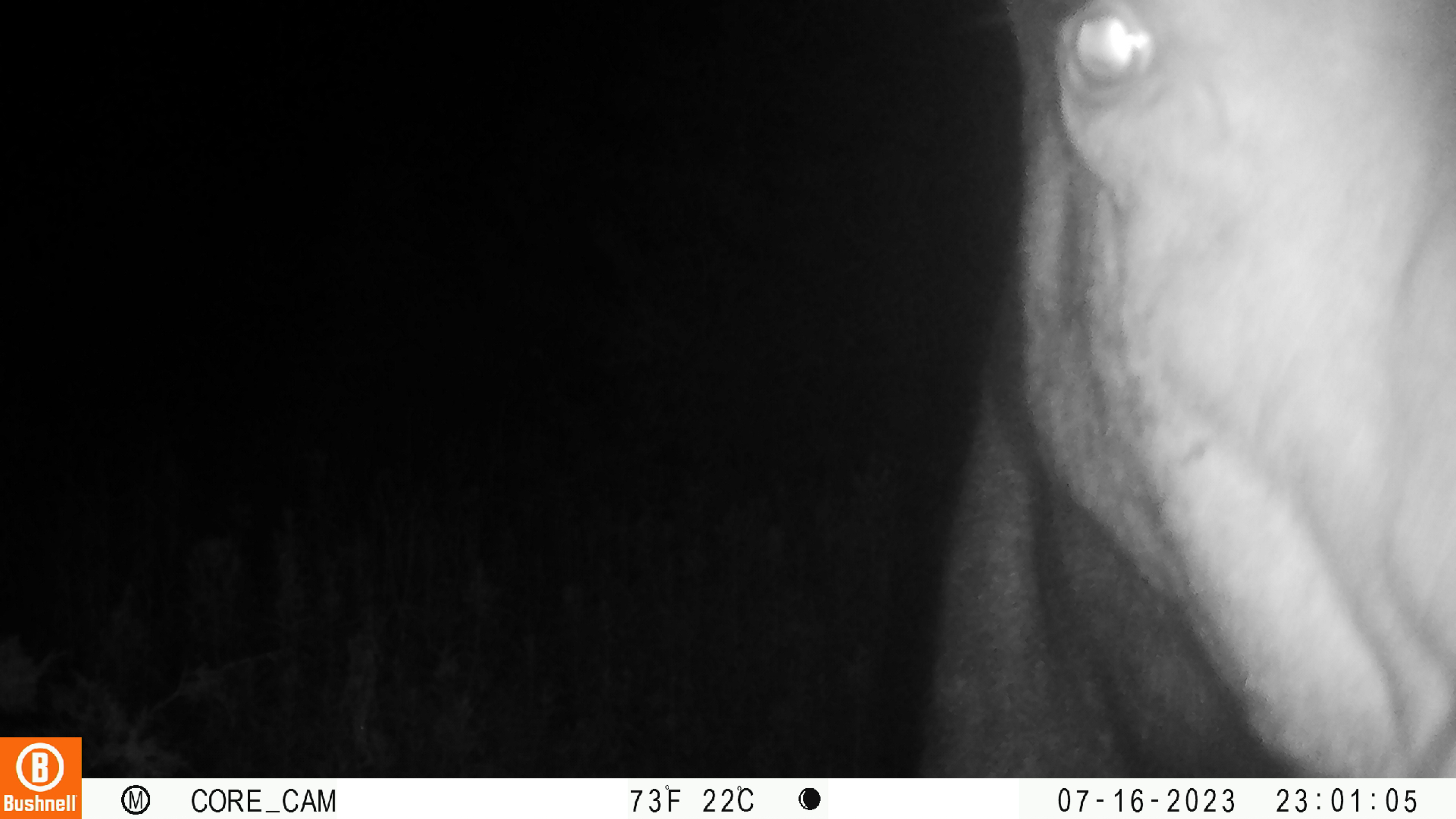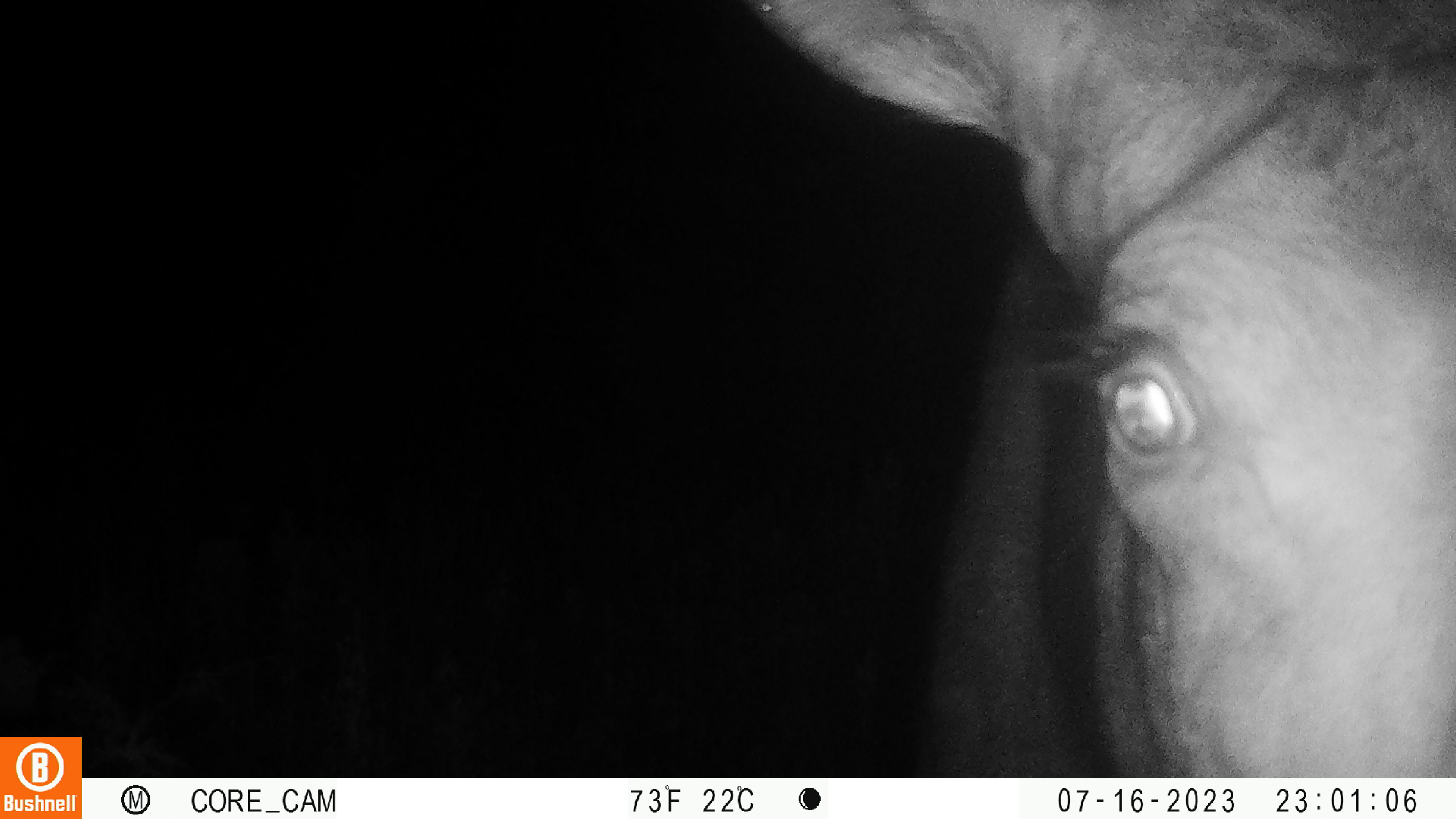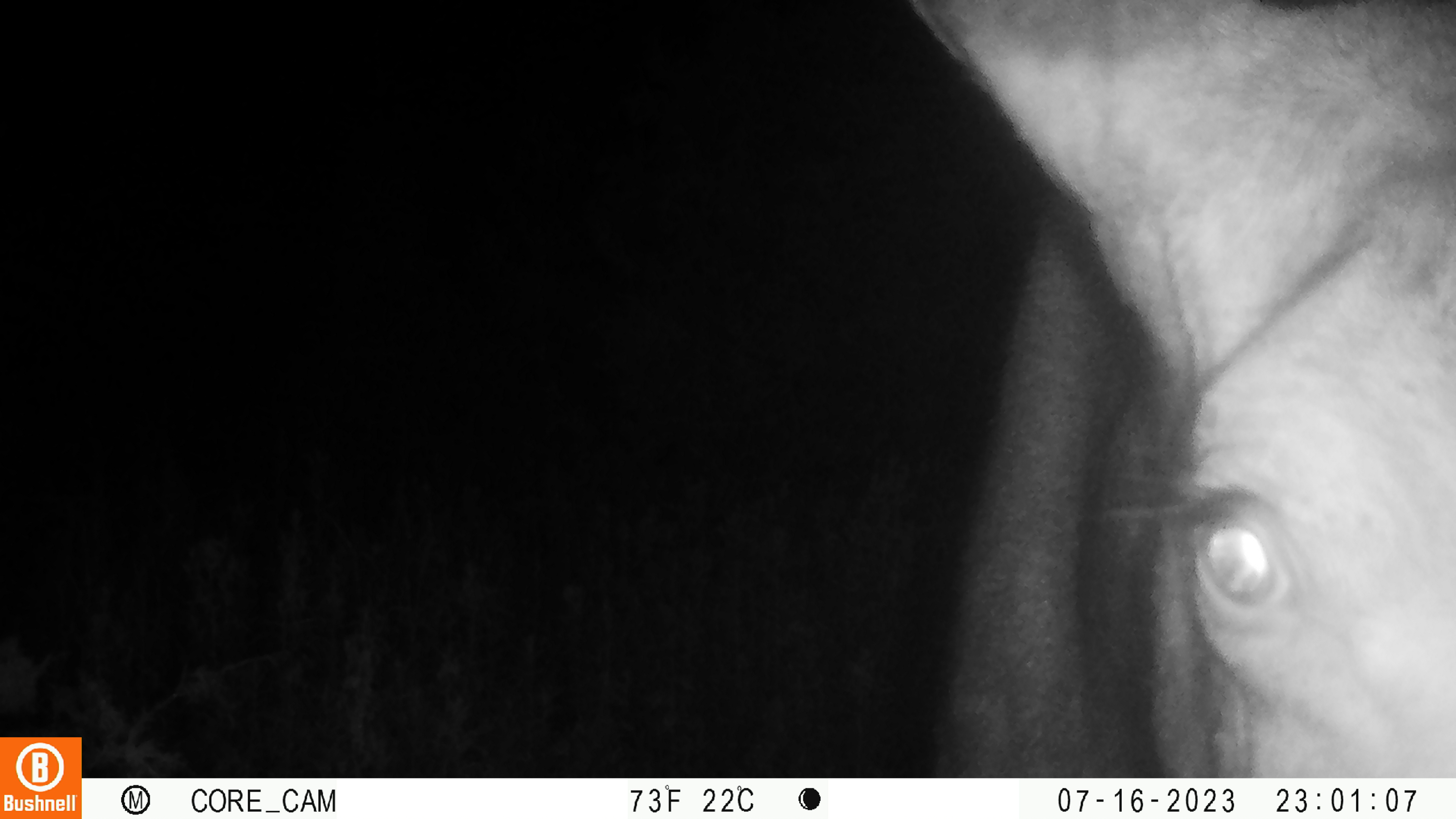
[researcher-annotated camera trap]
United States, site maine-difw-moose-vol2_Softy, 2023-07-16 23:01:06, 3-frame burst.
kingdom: Animalia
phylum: Chordata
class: Mammalia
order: Artiodactyla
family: Cervidae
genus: Alces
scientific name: Alces alces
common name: moose